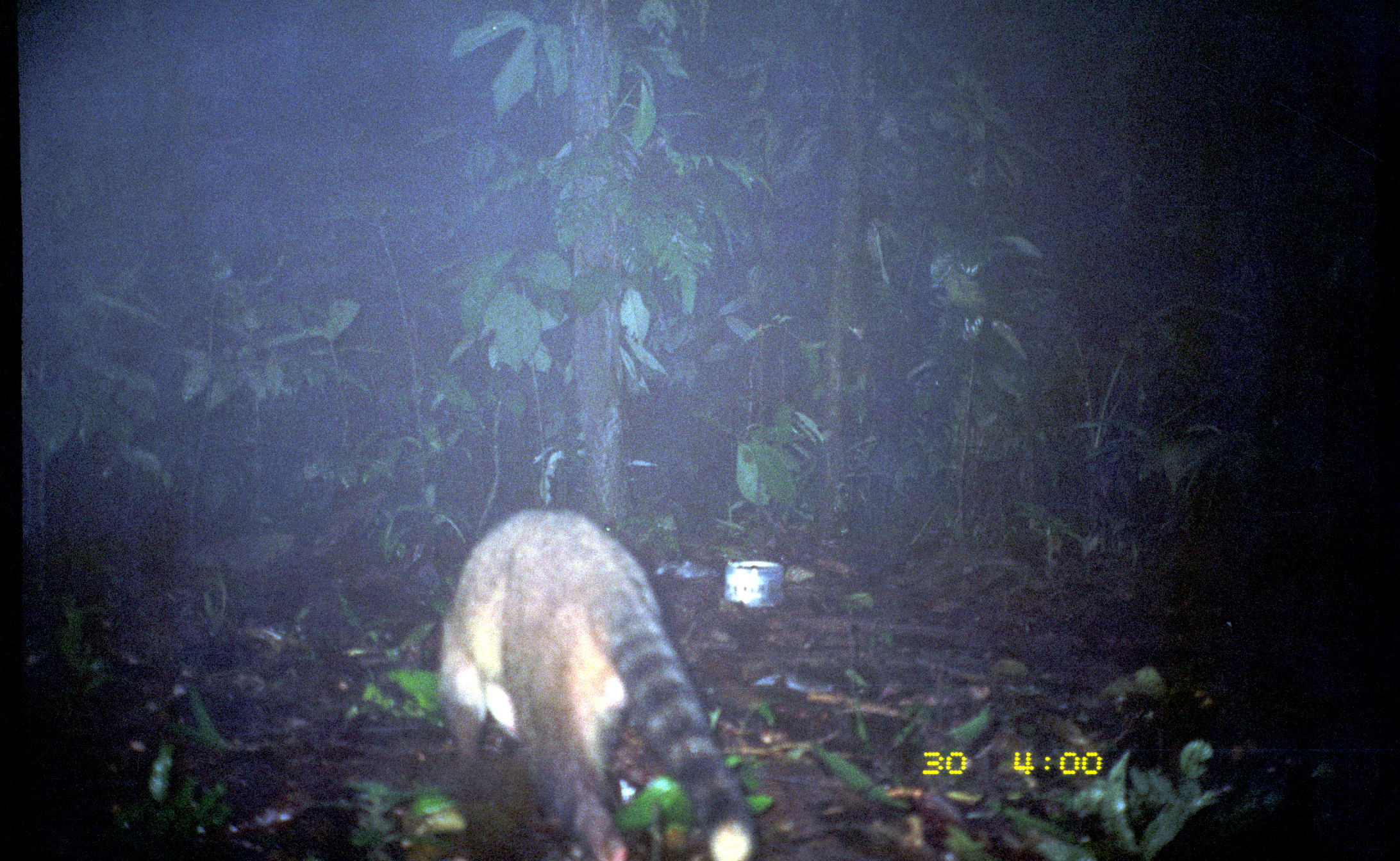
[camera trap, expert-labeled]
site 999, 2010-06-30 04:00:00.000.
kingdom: Animalia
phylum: Chordata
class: Mammalia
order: Carnivora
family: Procyonidae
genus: Procyon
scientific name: Procyon cancrivorus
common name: crab-eating raccoon